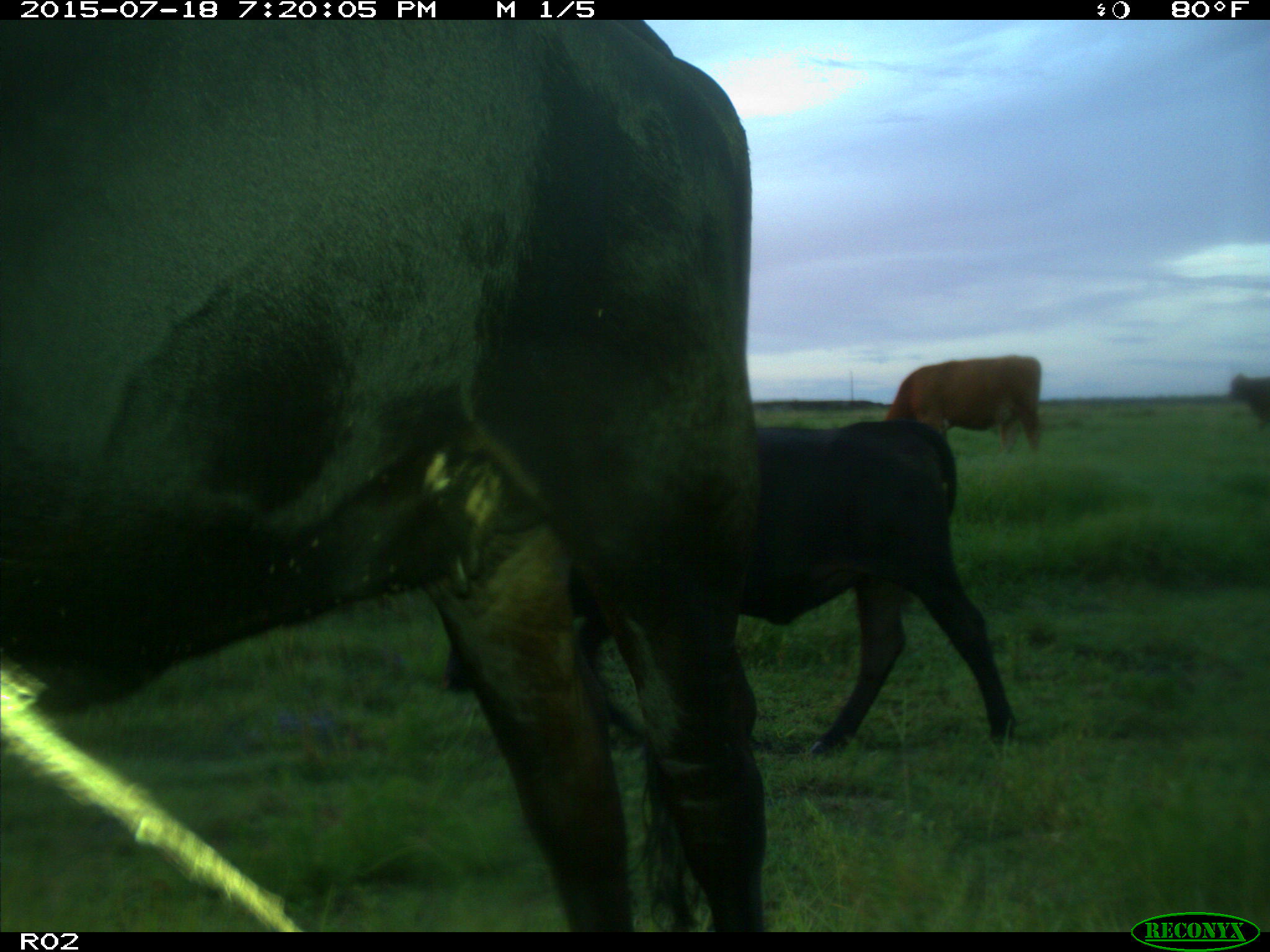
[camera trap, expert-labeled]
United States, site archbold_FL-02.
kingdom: Animalia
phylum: Chordata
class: Mammalia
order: Artiodactyla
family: Bovidae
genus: Bos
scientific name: Bos taurus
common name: domestic cow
Bos taurus (domestic cow).